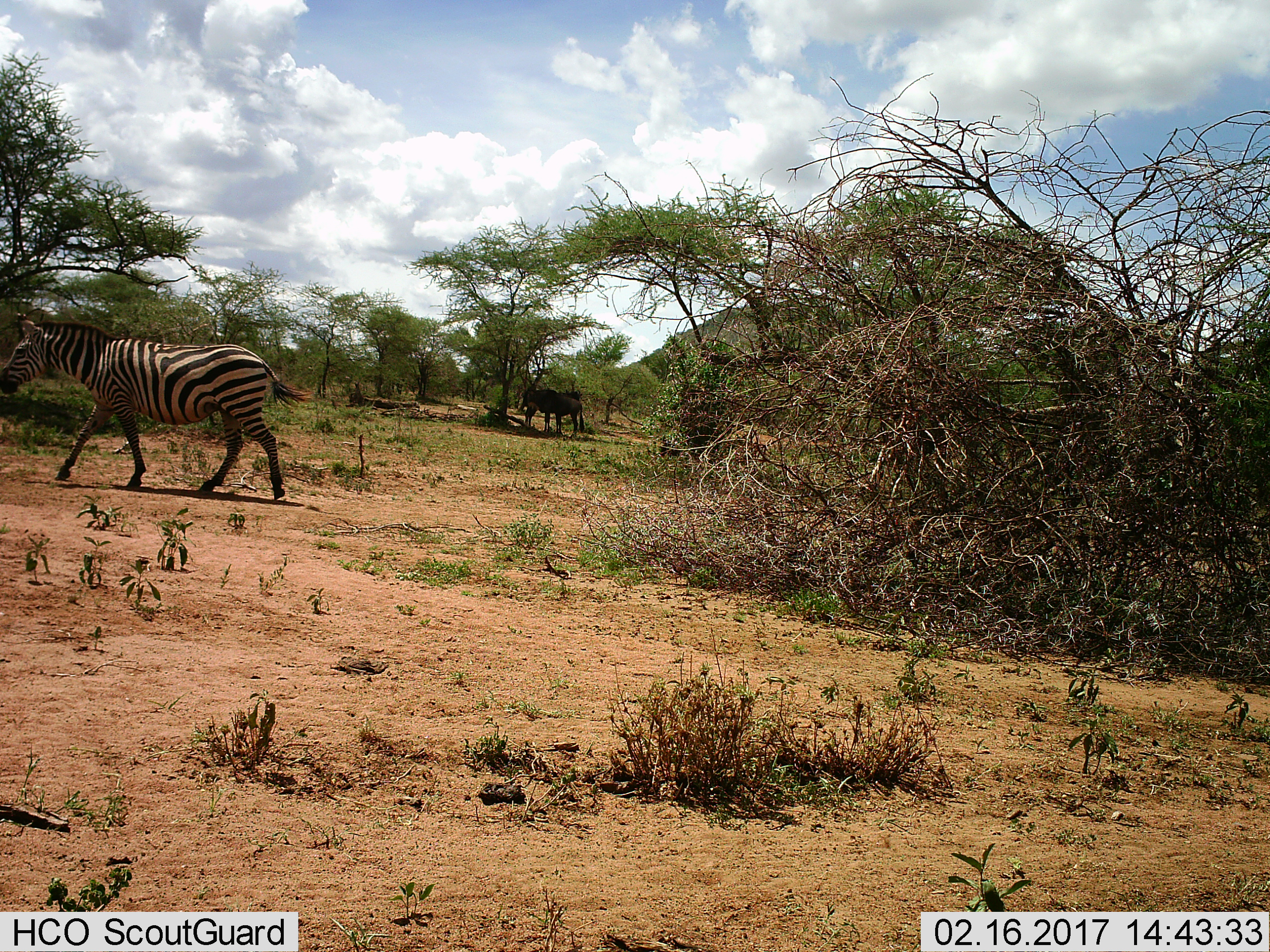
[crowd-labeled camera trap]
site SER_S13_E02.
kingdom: Animalia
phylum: Chordata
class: Mammalia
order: Artiodactyla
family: Bovidae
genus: Connochaetes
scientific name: Connochaetes taurinus taurinus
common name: blue wildebeest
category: wildebeestblue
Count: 2.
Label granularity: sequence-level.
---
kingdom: Animalia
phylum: Chordata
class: Mammalia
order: Perissodactyla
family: Equidae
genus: Equus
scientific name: Equus quagga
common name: plains zebra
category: zebraplains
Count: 1.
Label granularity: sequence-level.